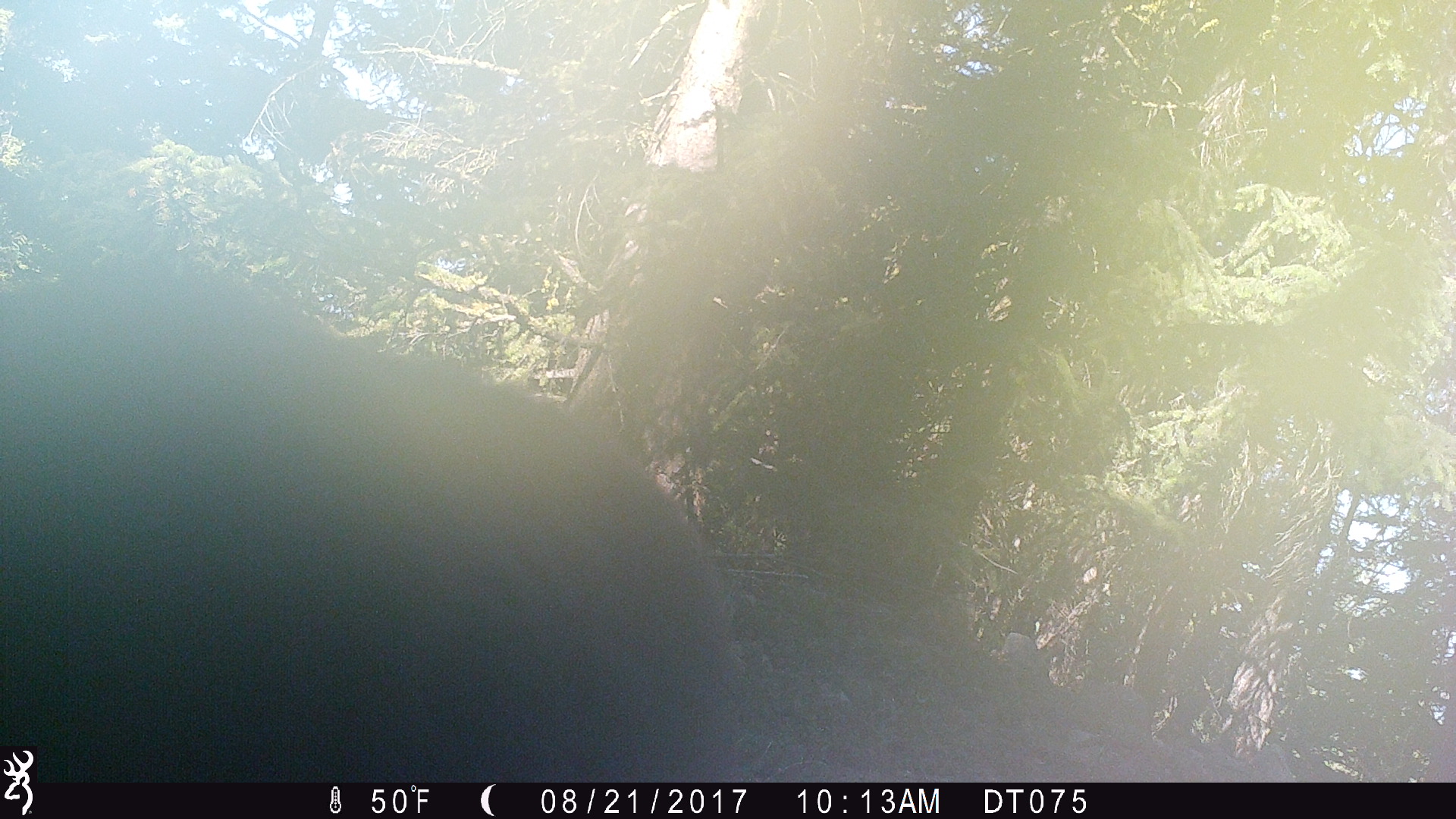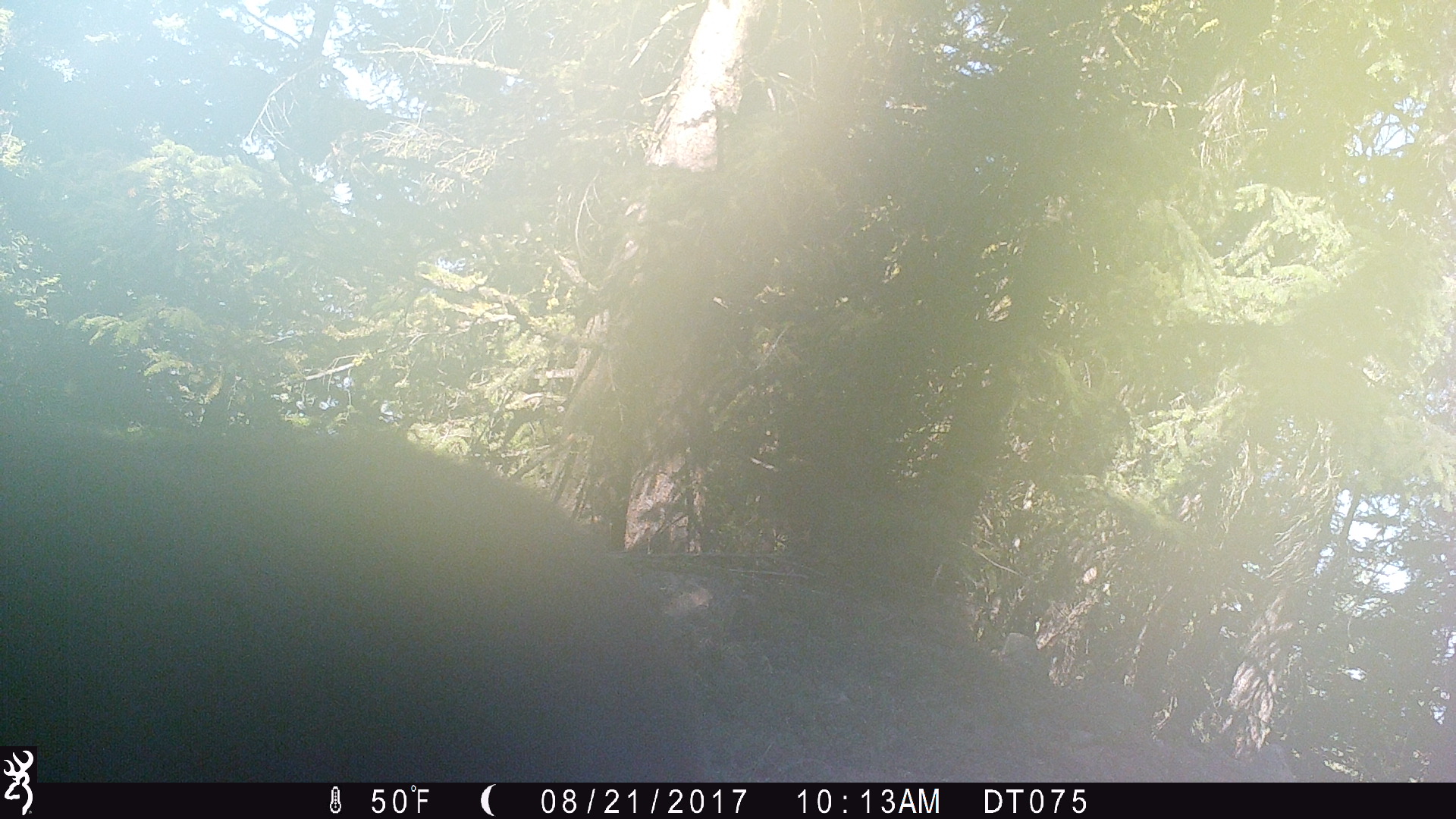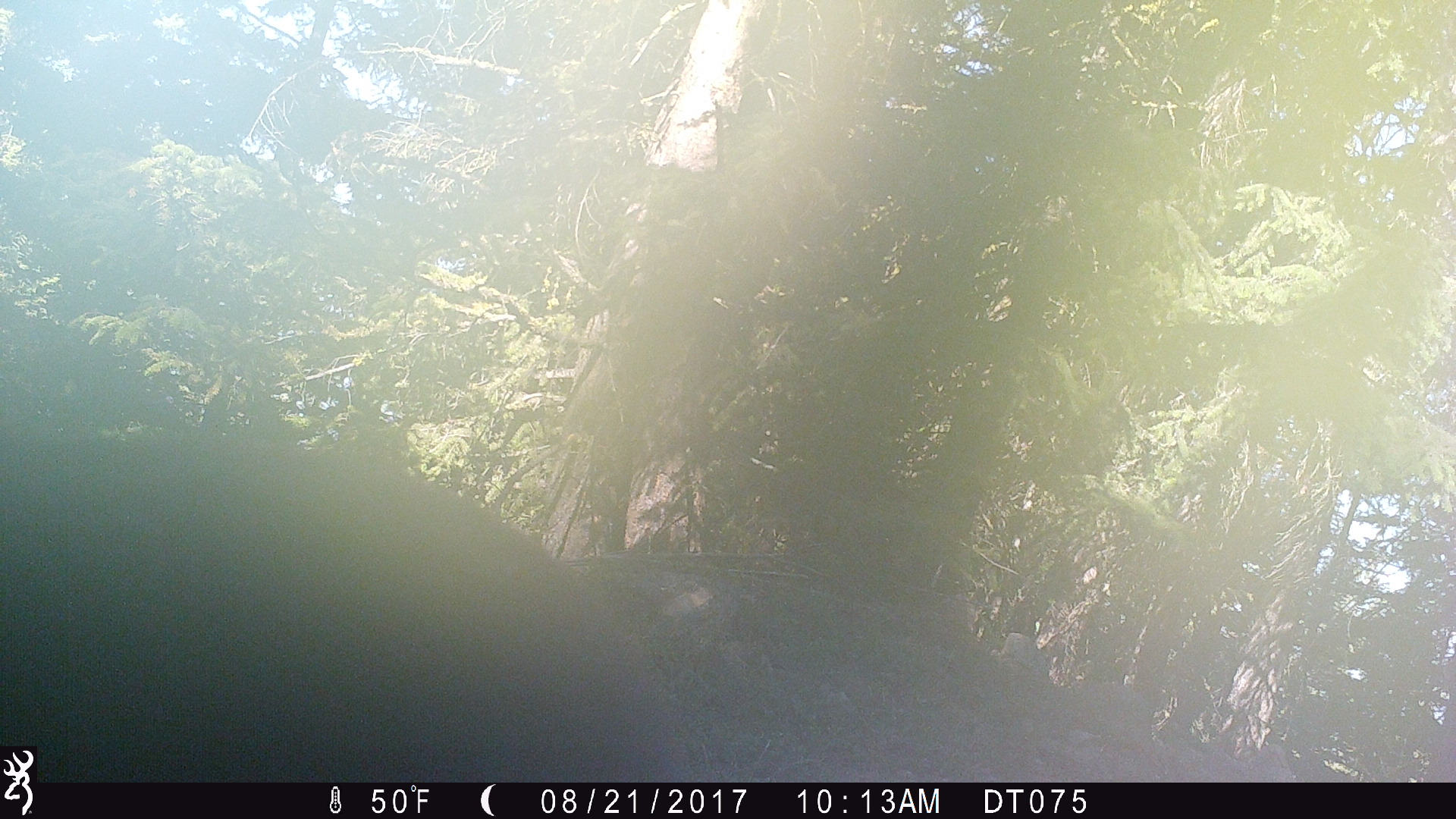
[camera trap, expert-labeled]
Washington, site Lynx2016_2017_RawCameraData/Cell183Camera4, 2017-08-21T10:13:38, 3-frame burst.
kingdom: Animalia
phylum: Chordata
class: Mammalia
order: Carnivora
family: Ursidae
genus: Ursus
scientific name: Ursus americanus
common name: american black bear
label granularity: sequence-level